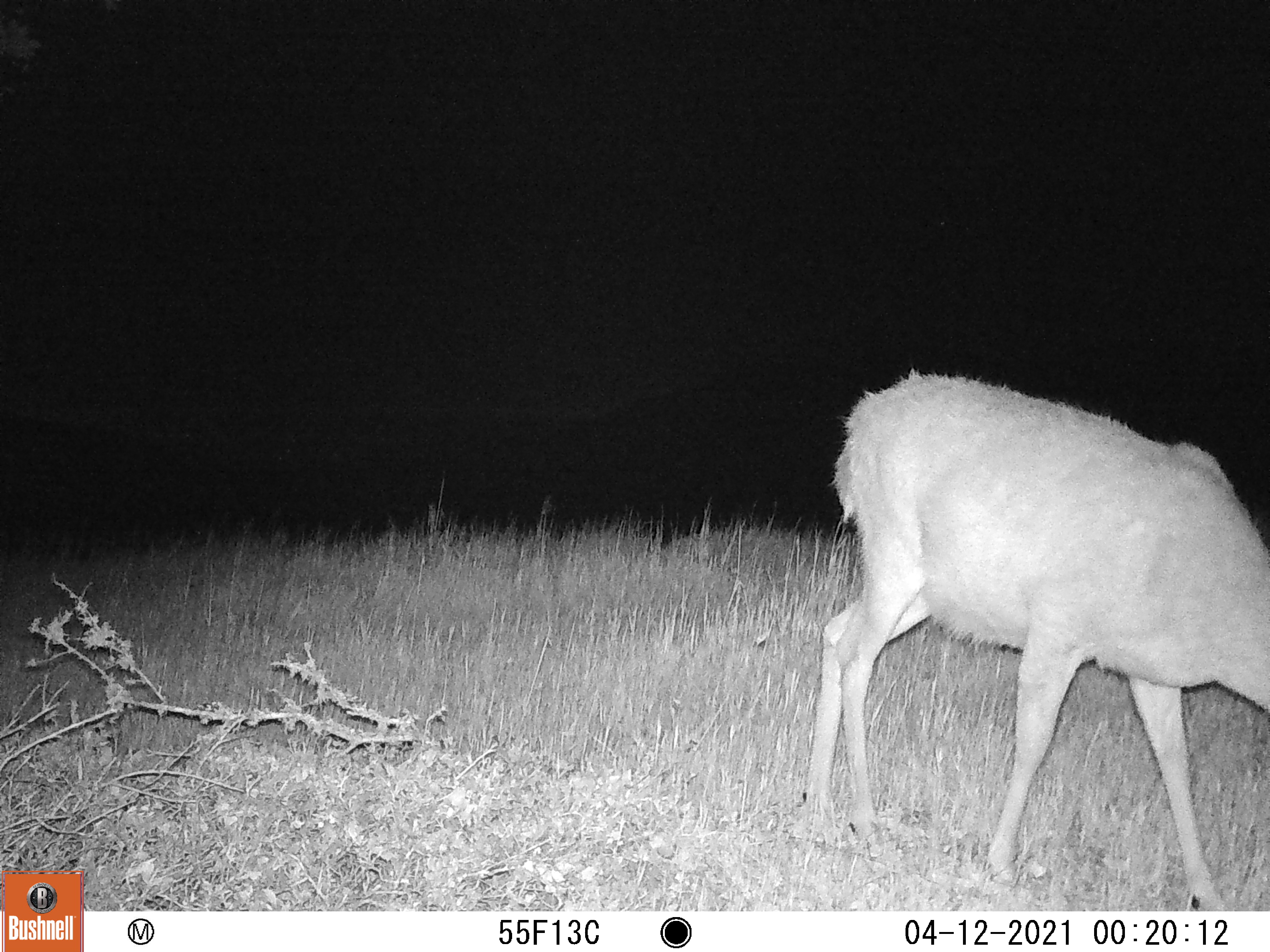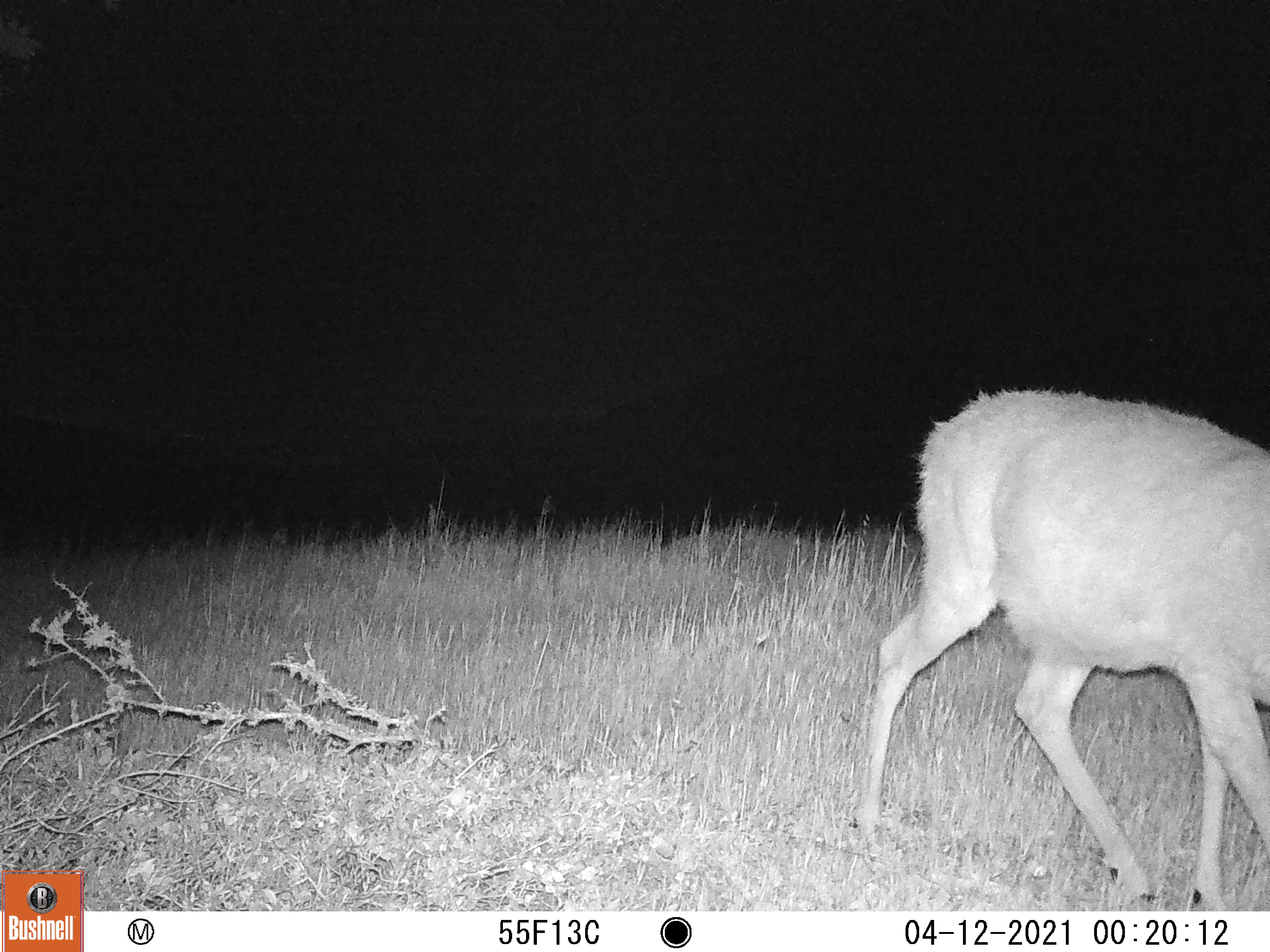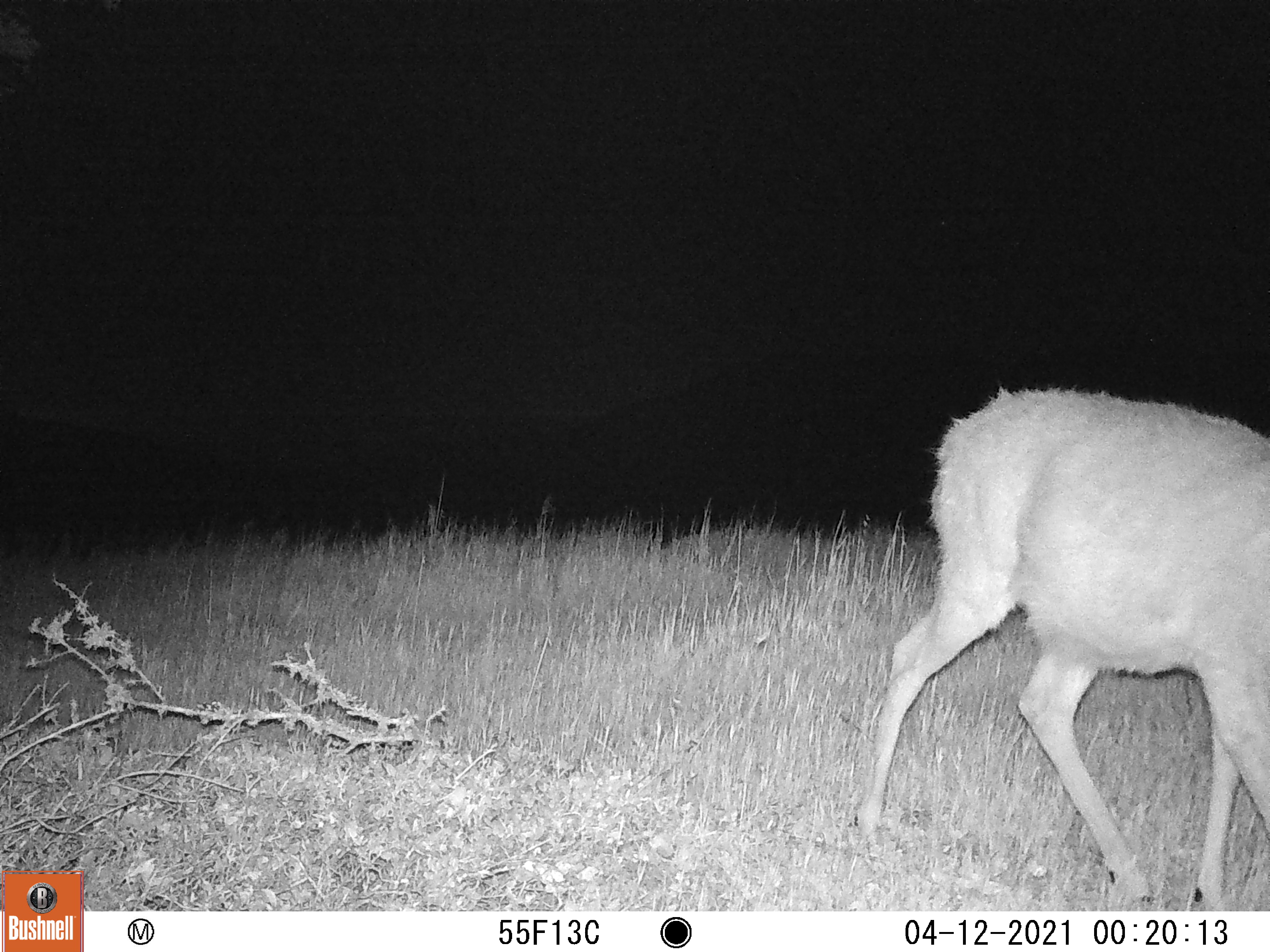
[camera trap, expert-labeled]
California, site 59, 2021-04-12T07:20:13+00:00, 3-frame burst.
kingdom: Animalia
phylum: Chordata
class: Mammalia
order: Artiodactyla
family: Cervidae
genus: Odocoileus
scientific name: Odocoileus hemionus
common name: mule deer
Mule deer (Odocoileus hemionus).